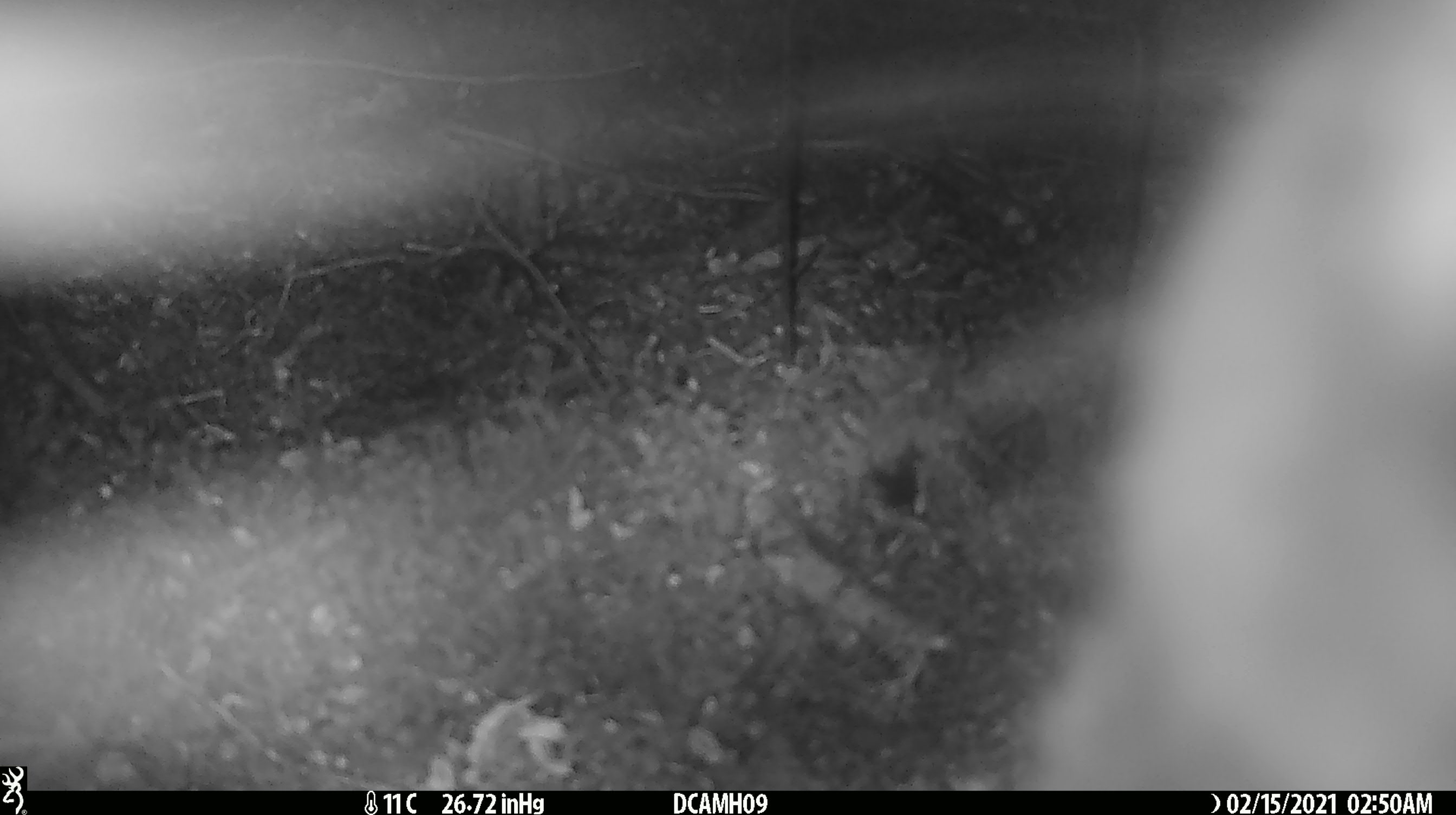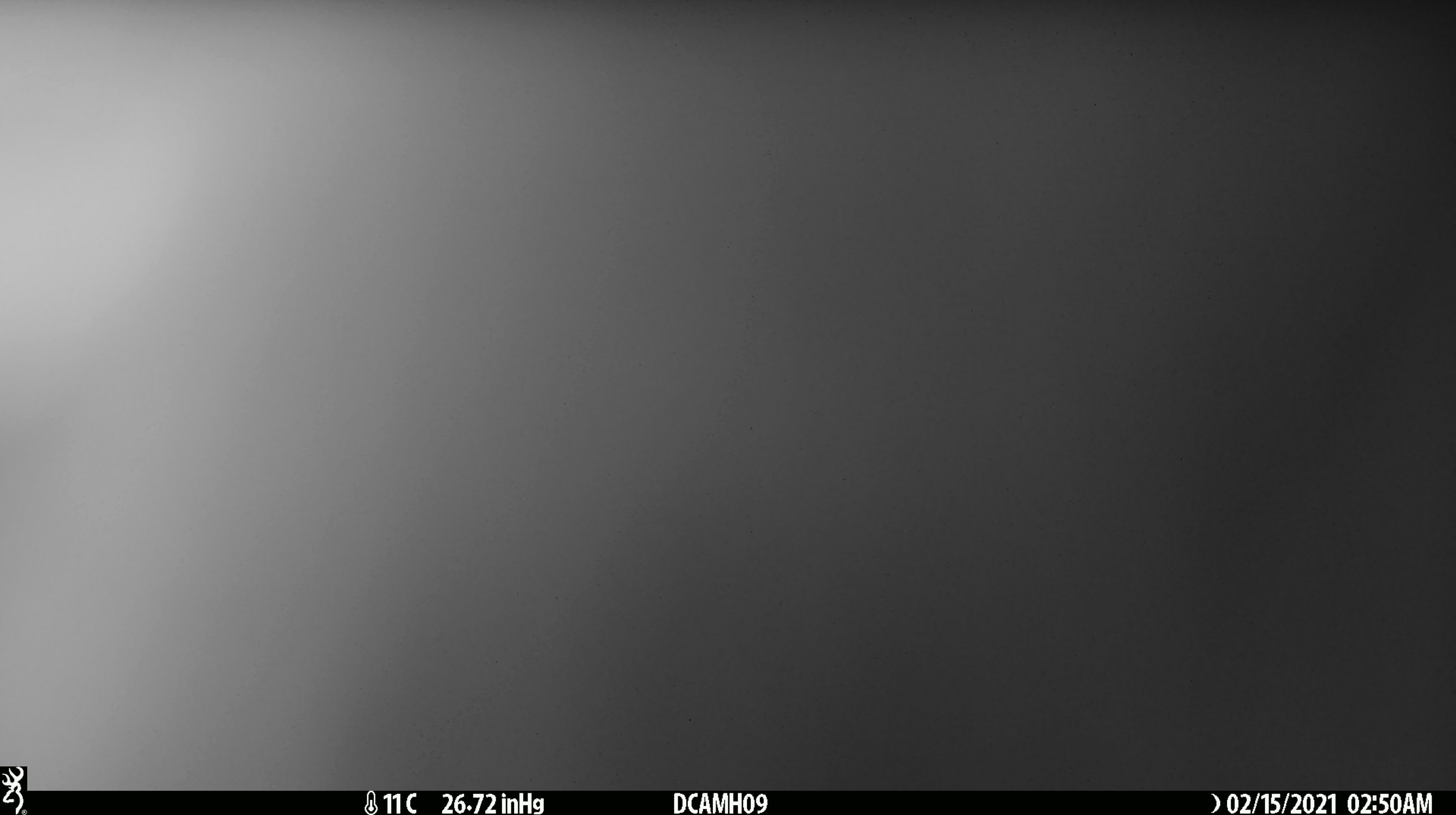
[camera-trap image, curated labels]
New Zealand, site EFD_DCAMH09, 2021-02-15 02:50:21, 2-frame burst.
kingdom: Animalia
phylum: Chordata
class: Aves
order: Psittaciformes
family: Strigopidae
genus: Nestor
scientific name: Nestor notabilis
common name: kea